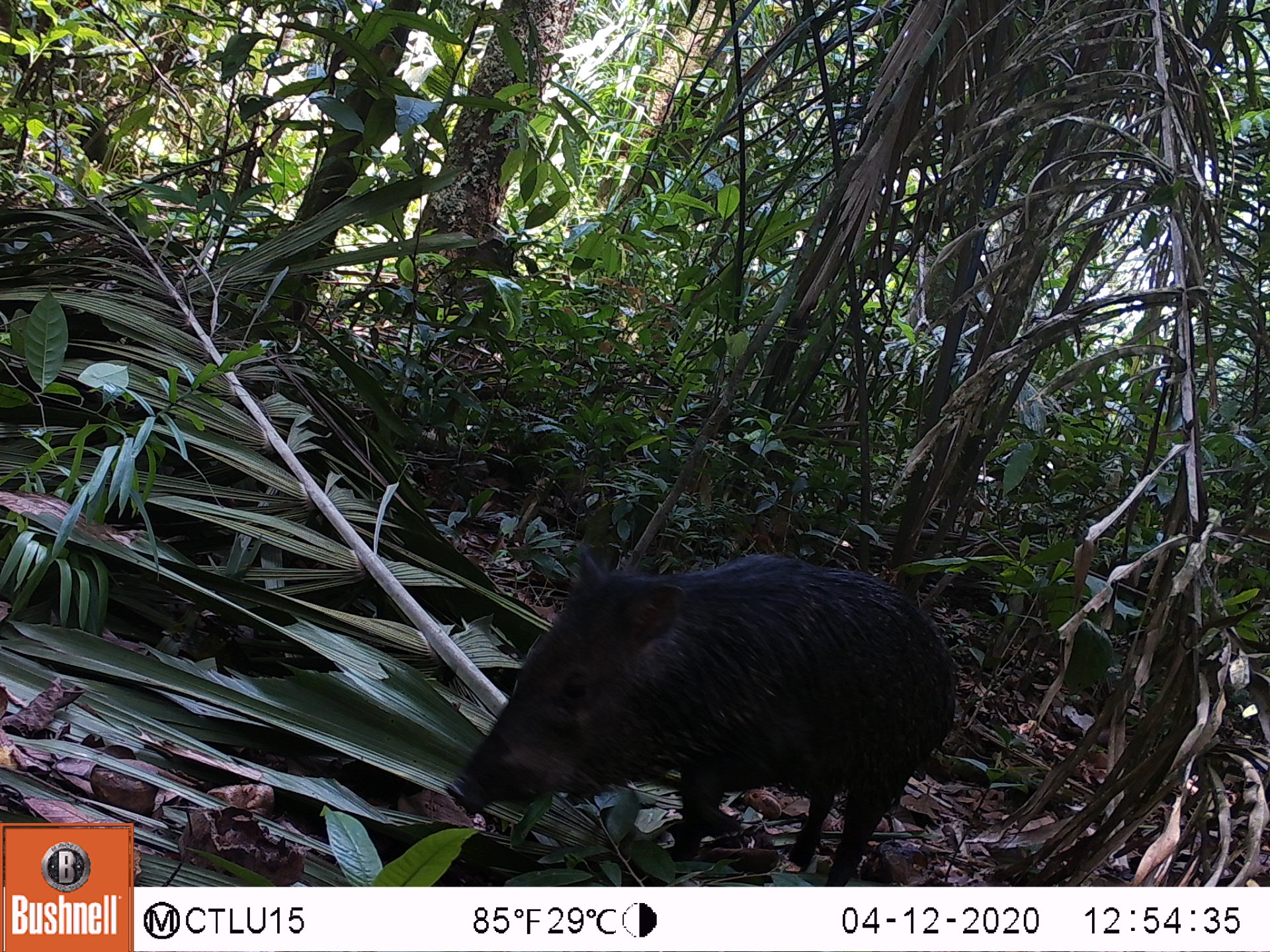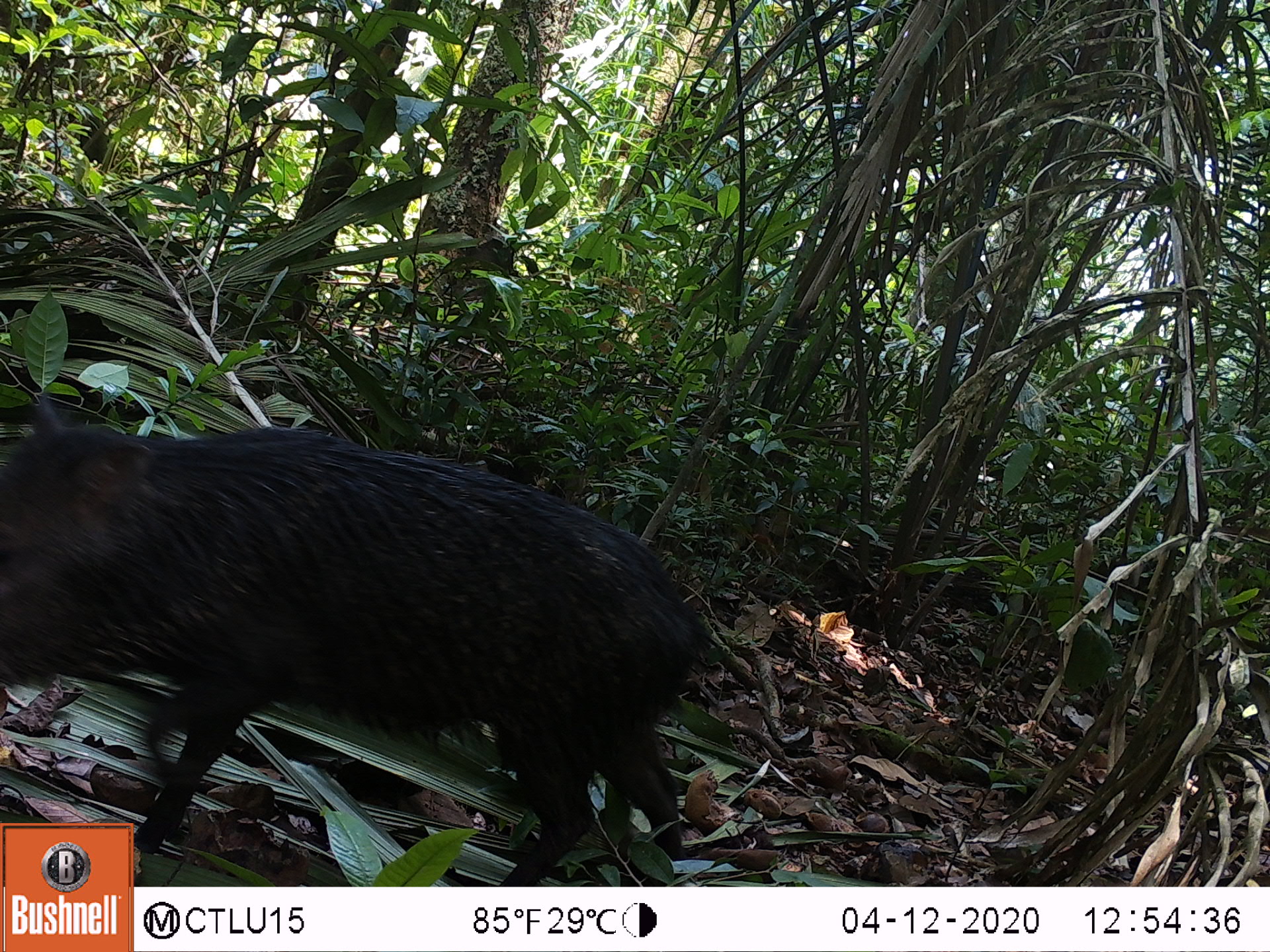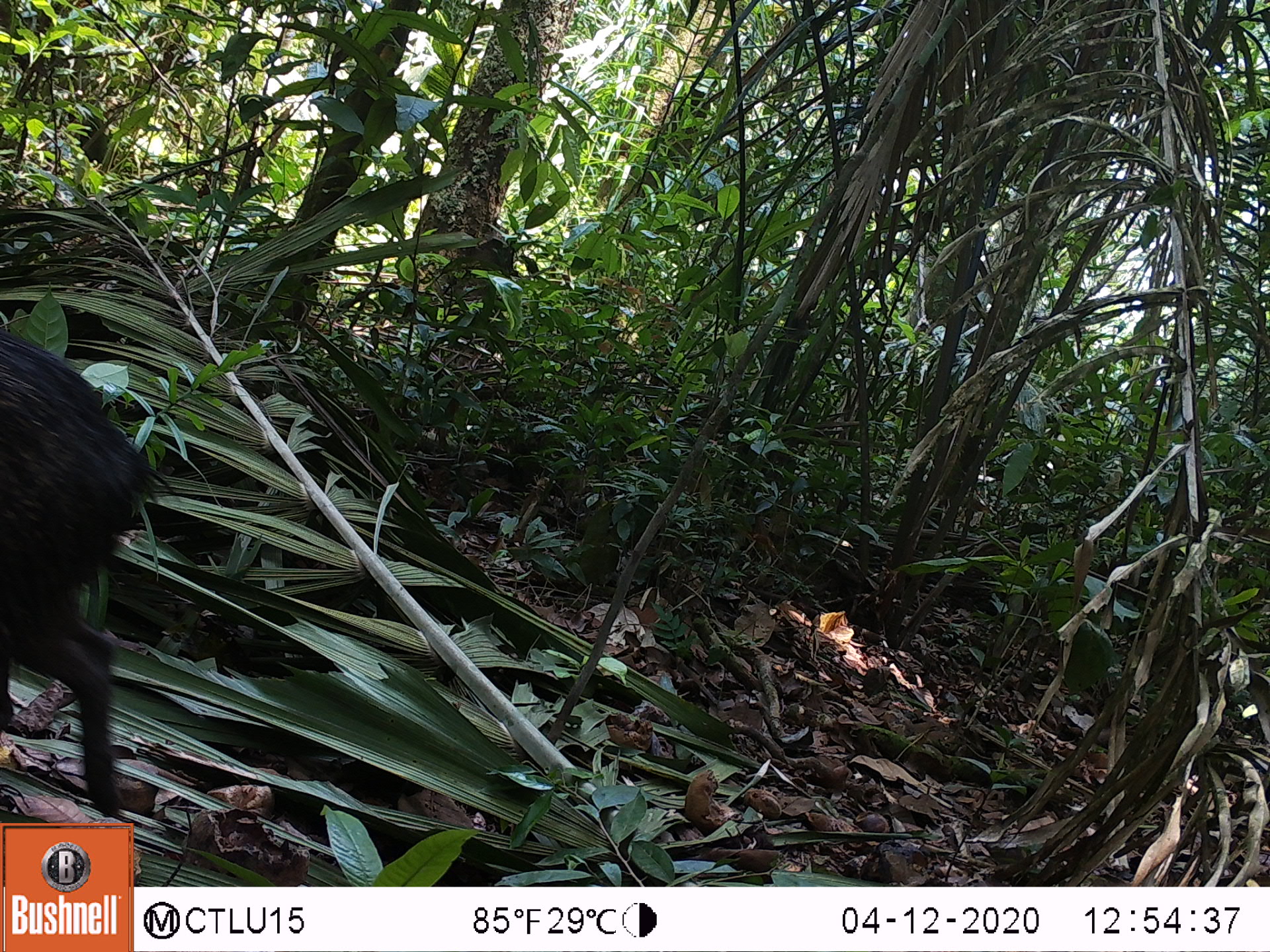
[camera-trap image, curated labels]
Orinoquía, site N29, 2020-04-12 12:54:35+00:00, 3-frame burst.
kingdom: Animalia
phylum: Chordata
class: Mammalia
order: Artiodactyla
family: Tayassuidae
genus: Tayassu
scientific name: Tayassu pecari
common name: white-lipped peccary